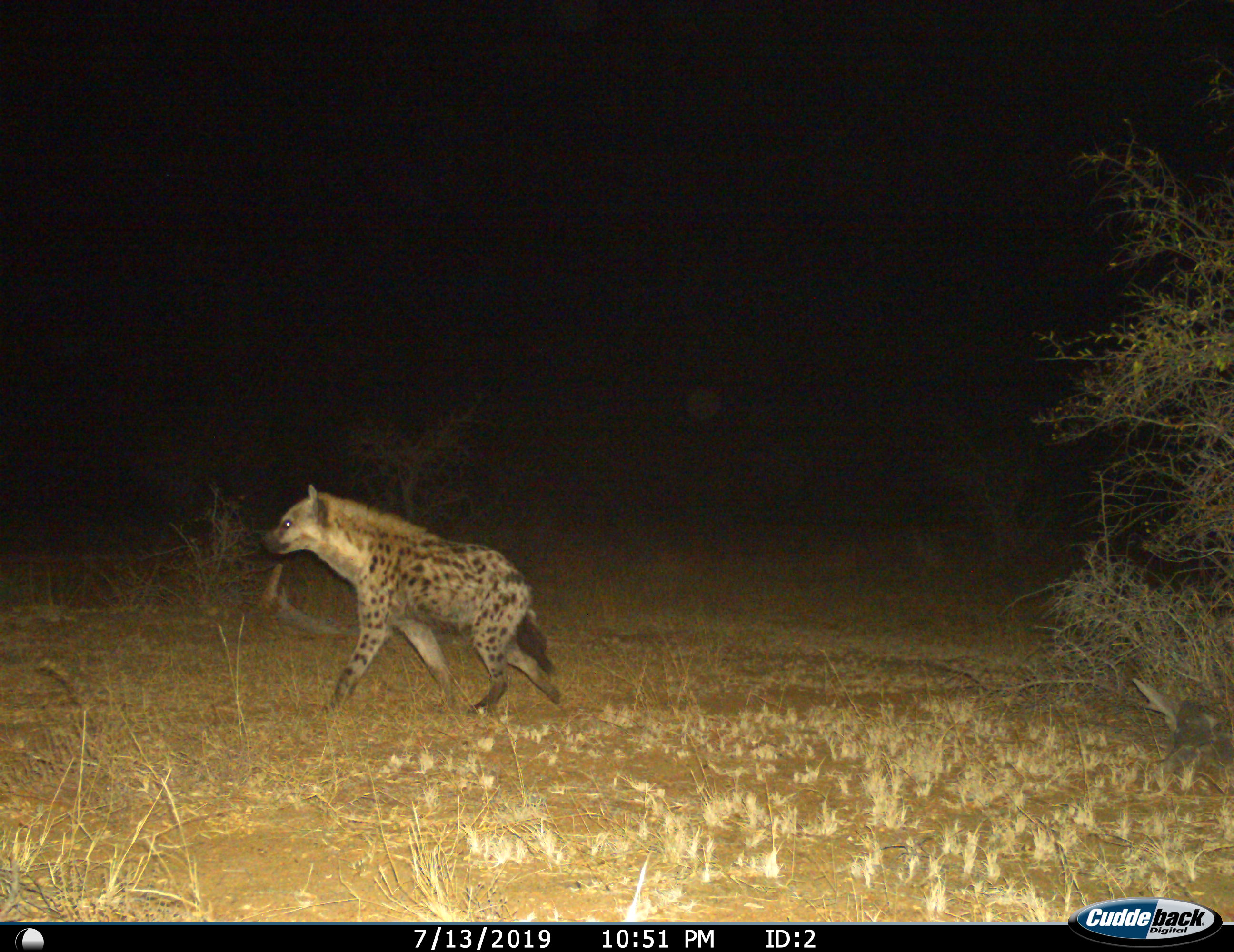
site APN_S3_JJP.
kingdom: Animalia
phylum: Chordata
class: Mammalia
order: Carnivora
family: Hyaenidae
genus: Crocuta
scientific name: Crocuta crocuta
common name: spotted hyena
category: hyenaspotted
Hyenaspotted (spotted hyena) (Crocuta crocuta), count 1. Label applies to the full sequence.